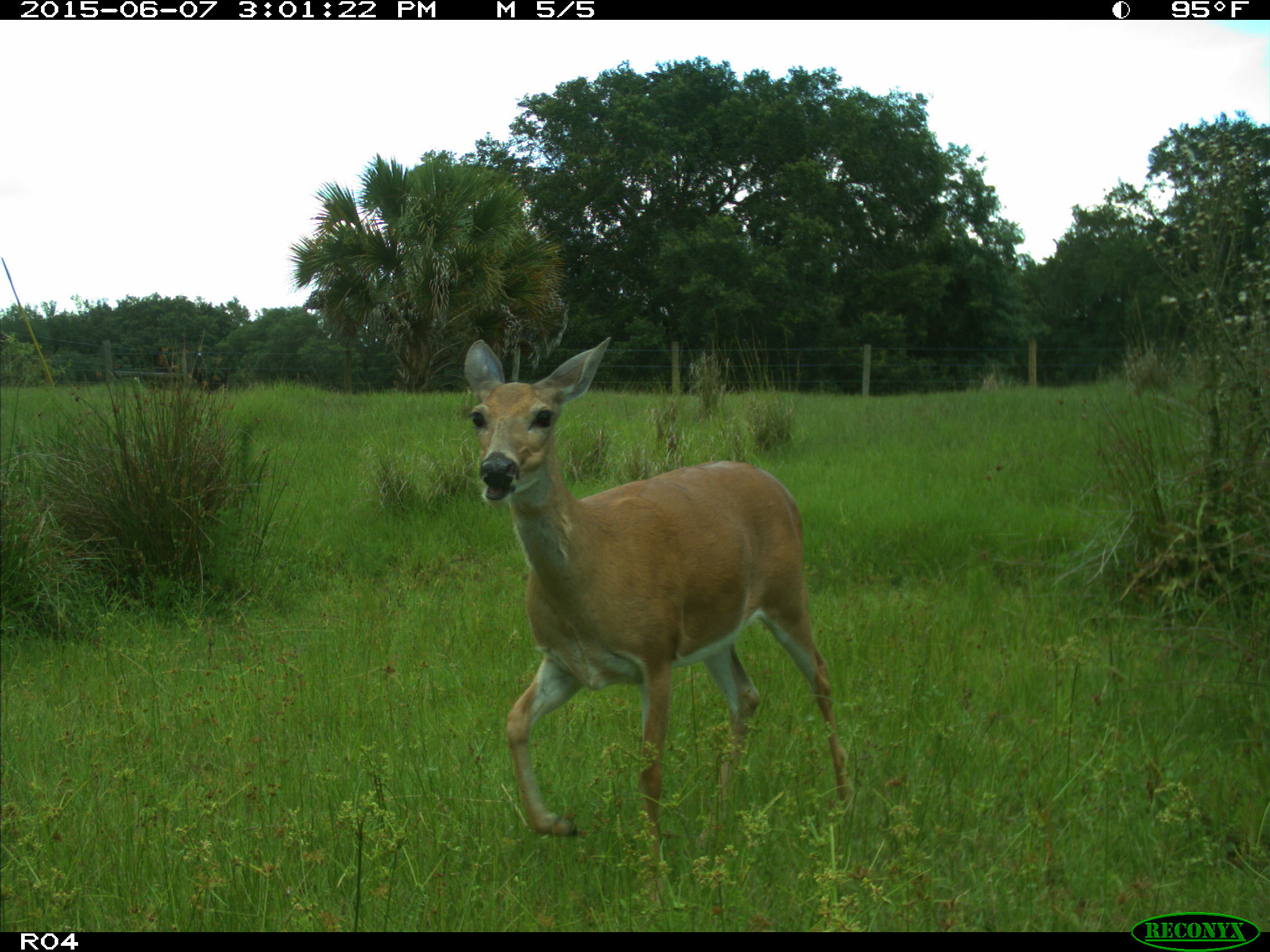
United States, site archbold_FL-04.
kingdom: Animalia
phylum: Chordata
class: Mammalia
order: Artiodactyla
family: Cervidae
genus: Odocoileus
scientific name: Odocoileus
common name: deer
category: unidentified deer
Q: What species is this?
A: Unidentified deer (deer) (Odocoileus).